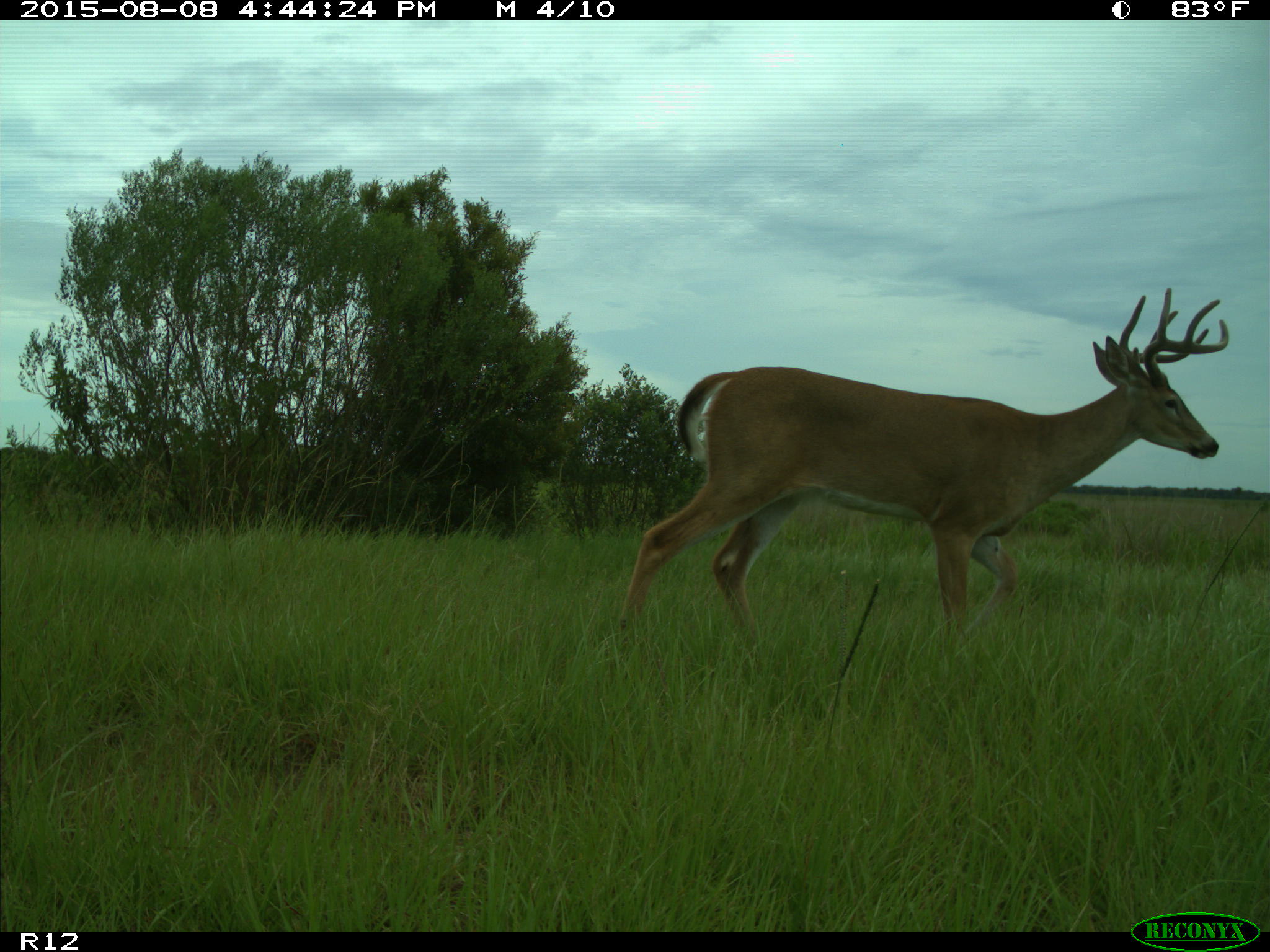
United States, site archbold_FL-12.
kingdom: Animalia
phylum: Chordata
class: Mammalia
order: Artiodactyla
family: Cervidae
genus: Odocoileus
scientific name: Odocoileus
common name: deer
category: unidentified deer